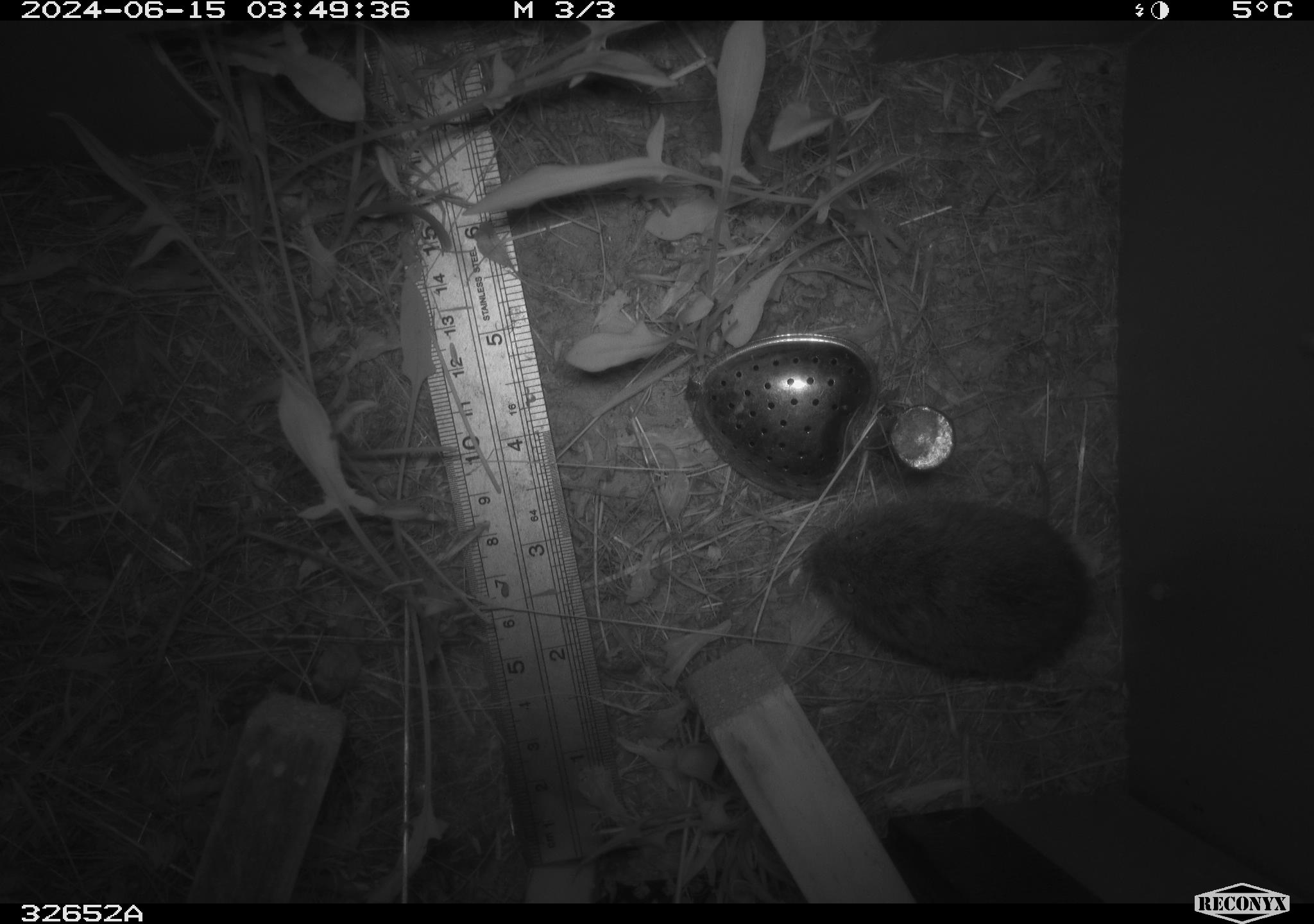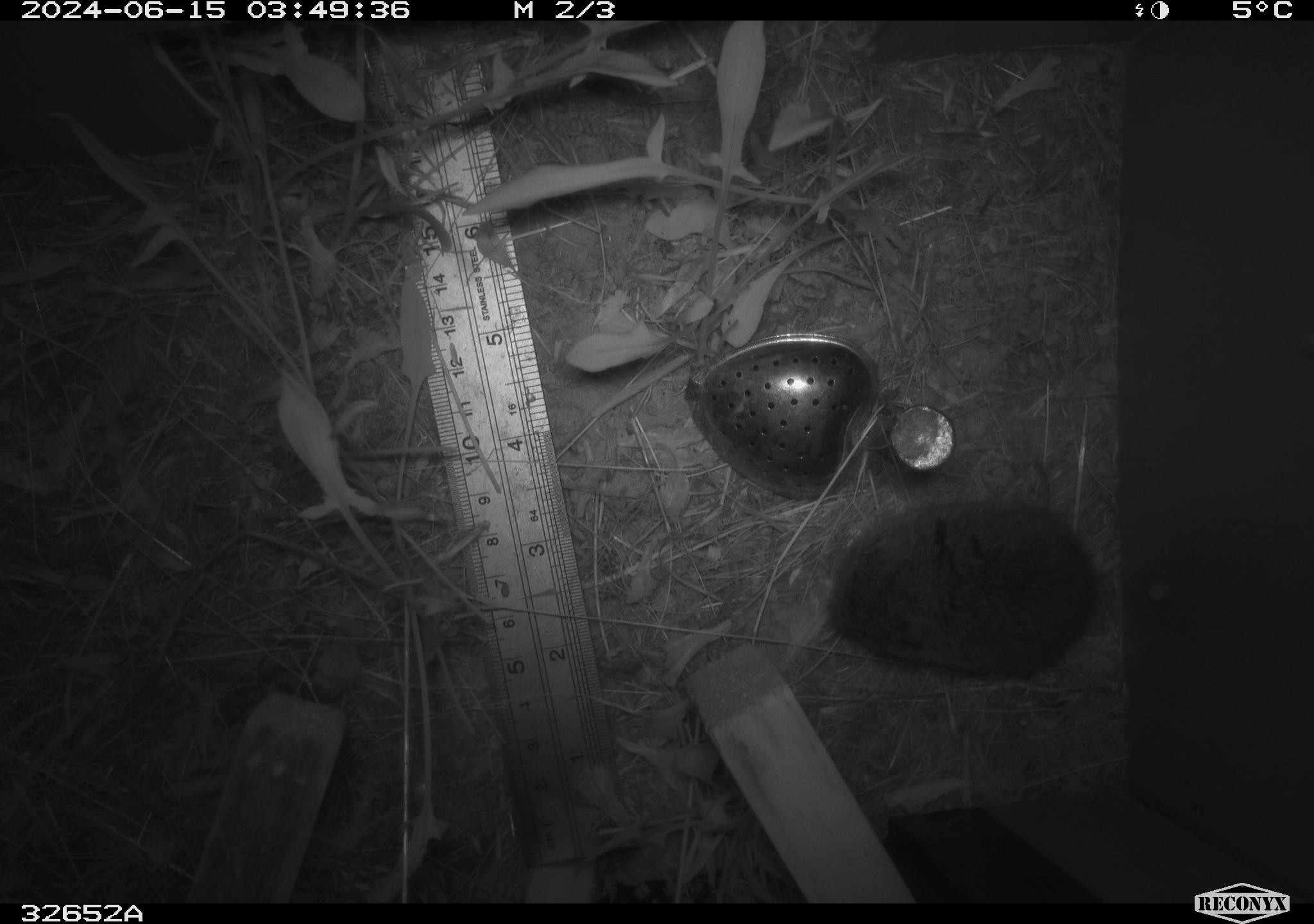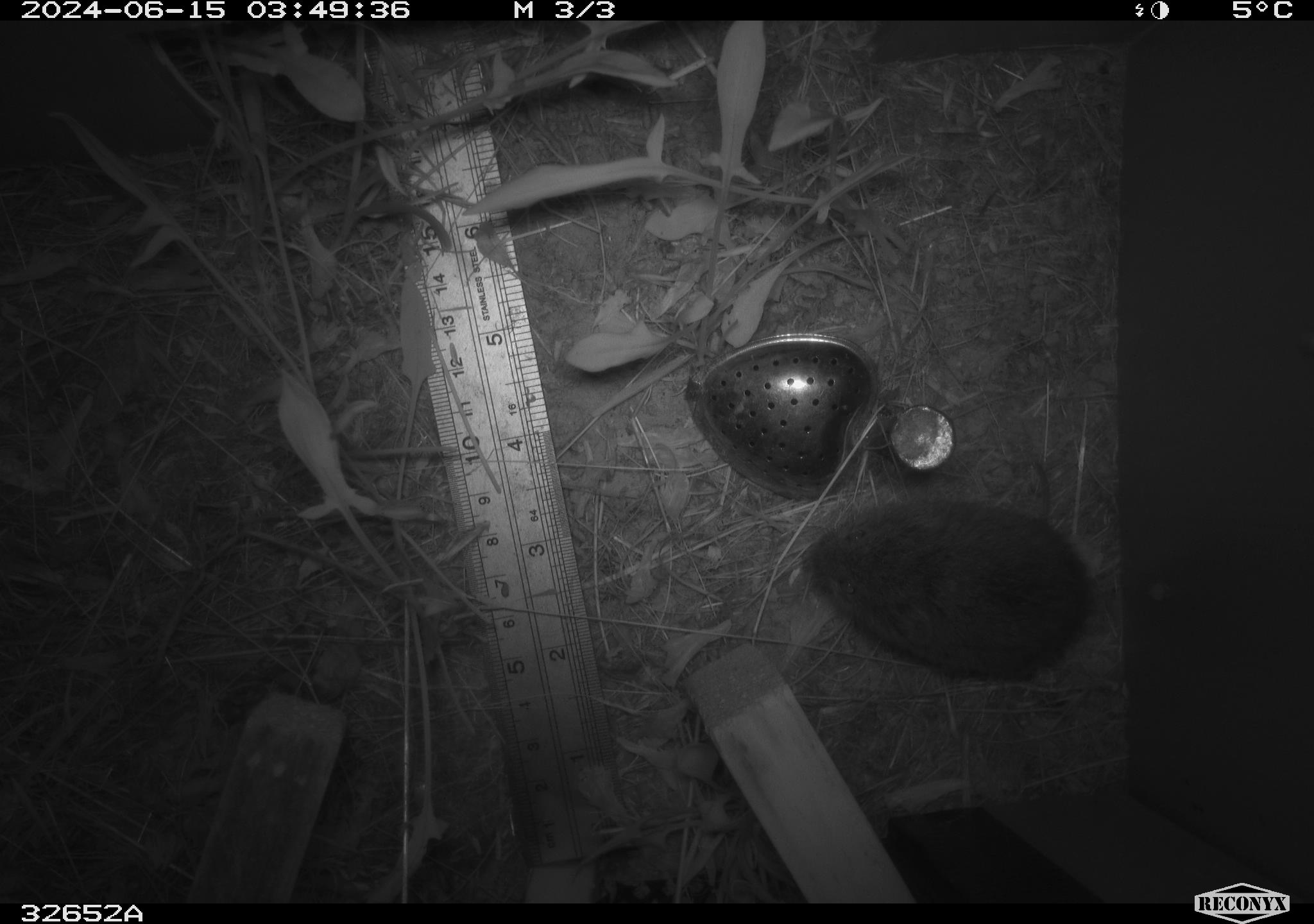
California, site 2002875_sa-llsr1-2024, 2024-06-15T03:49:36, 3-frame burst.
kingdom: Animalia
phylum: Chordata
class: Mammalia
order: Rodentia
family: Cricetidae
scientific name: Arvicolinae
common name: voles, lemmings, and muskrats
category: arvicolinae subfamily